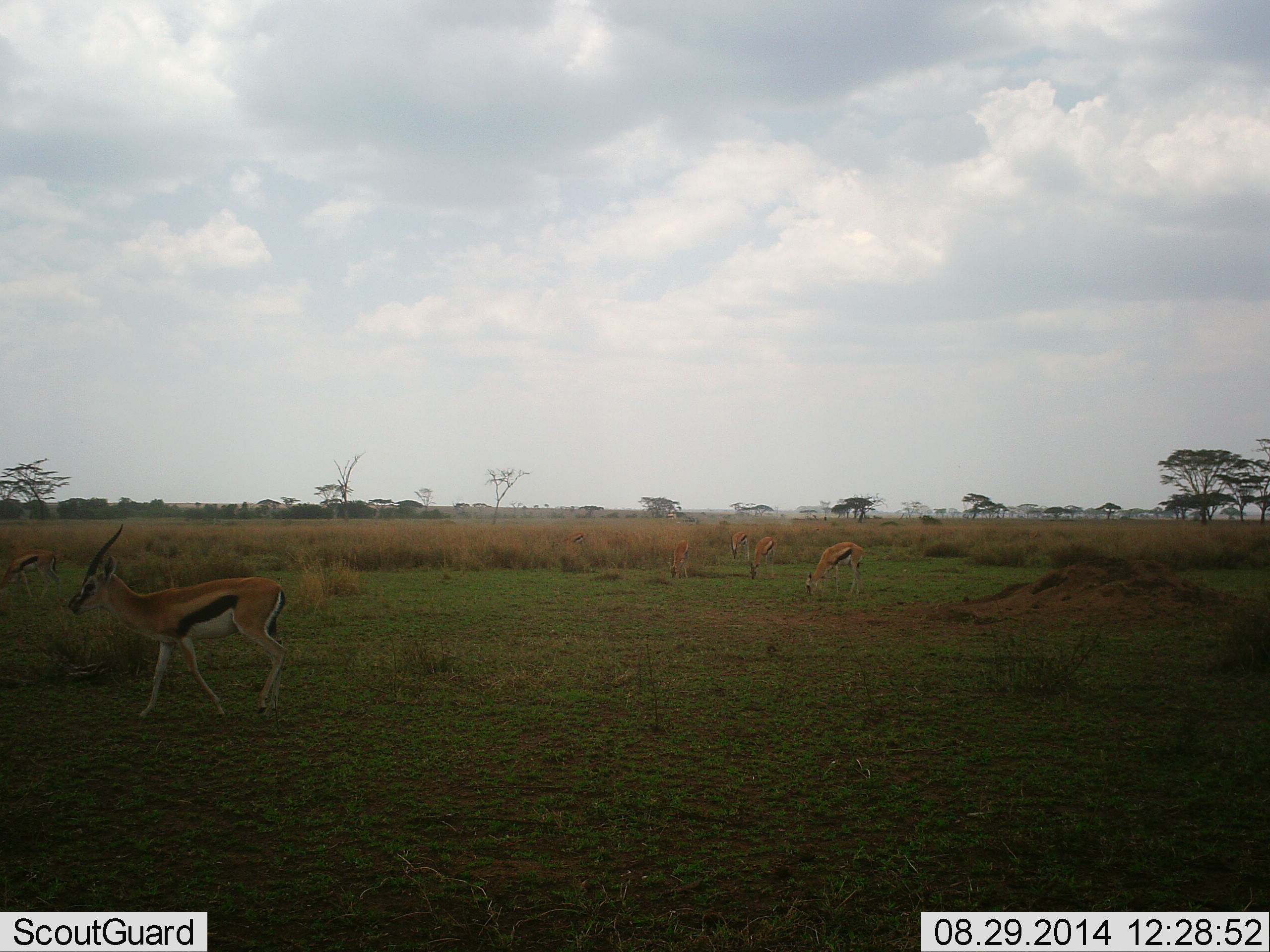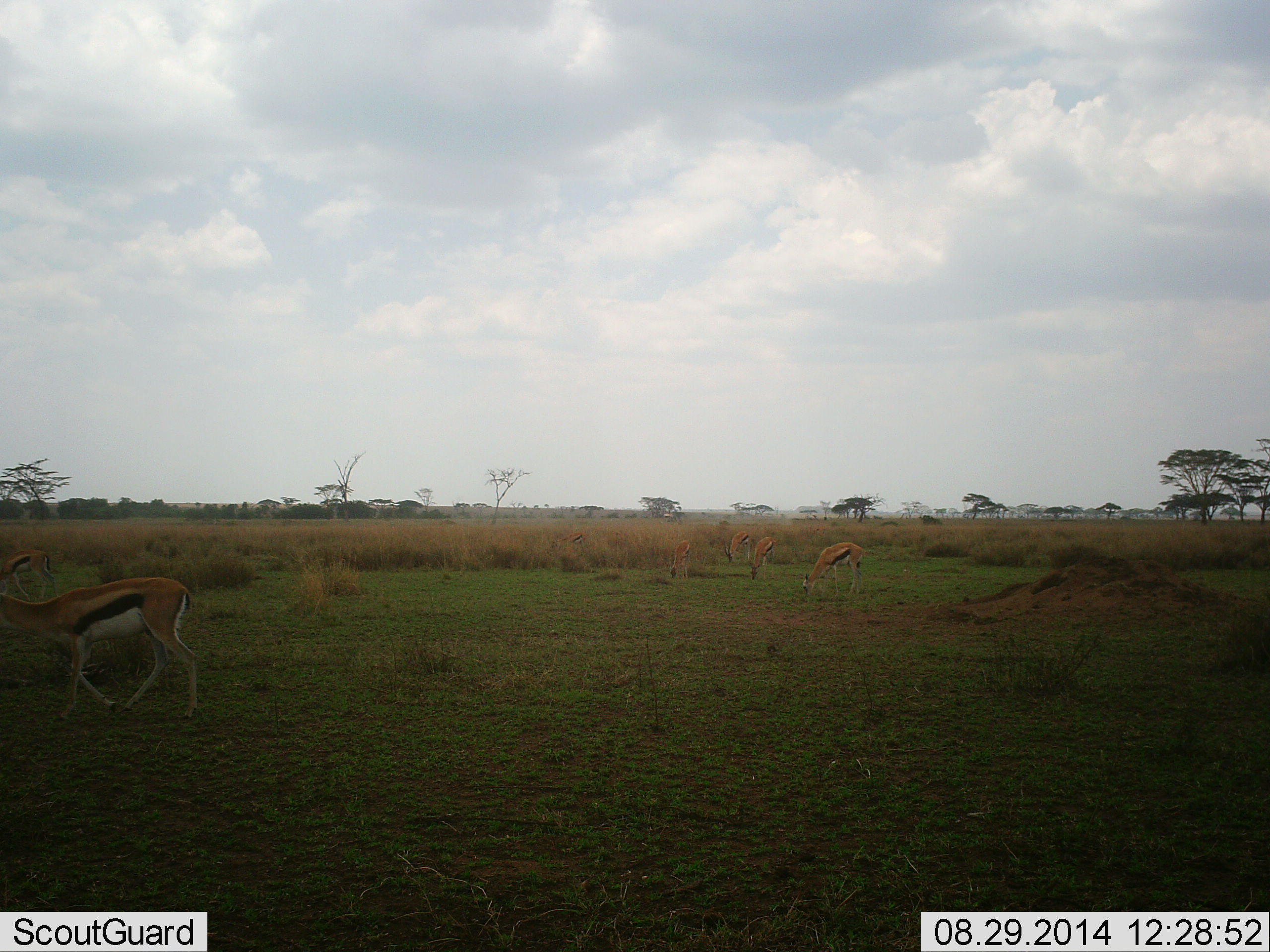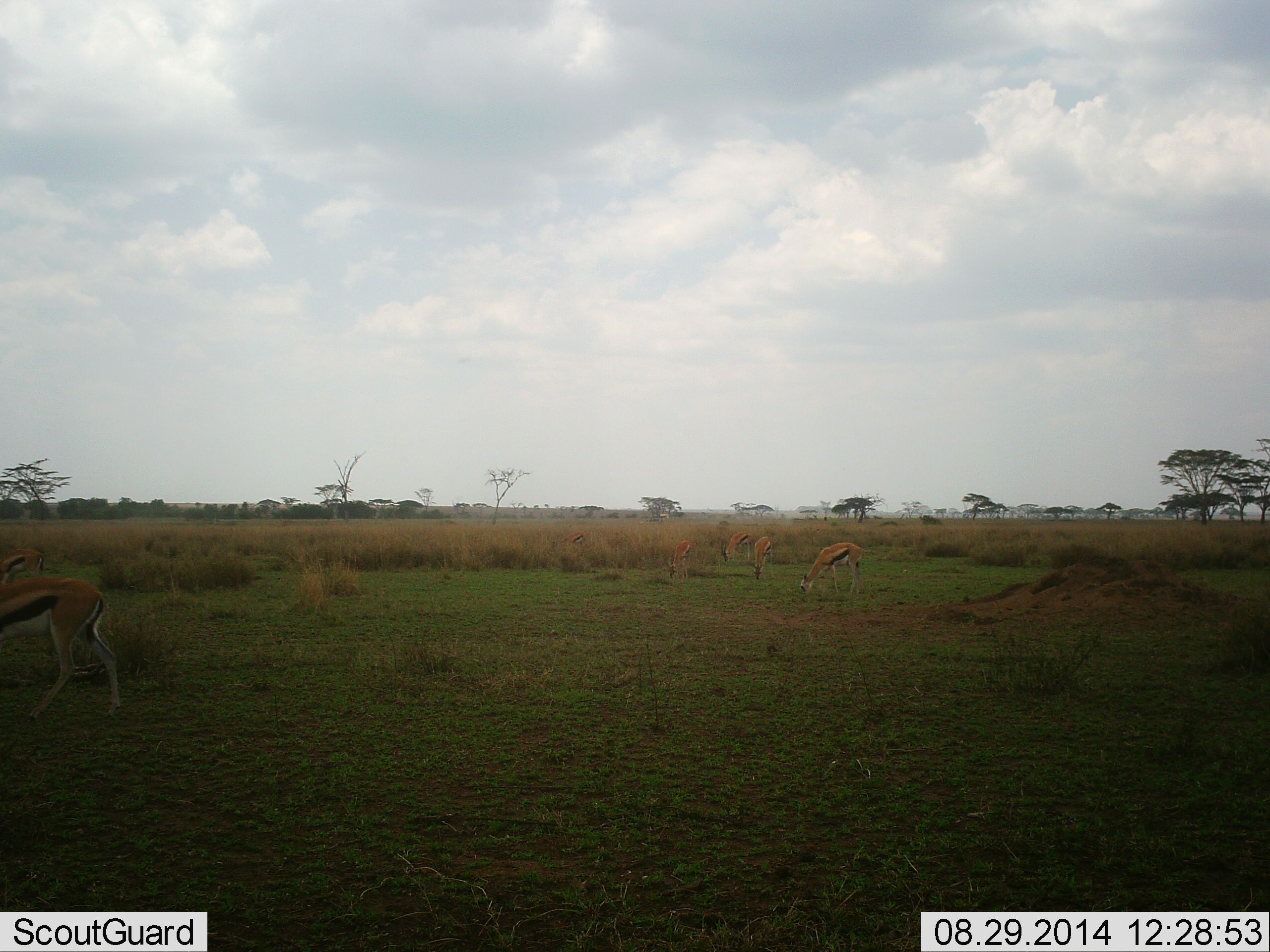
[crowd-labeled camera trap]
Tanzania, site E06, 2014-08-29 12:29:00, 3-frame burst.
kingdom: Animalia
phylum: Chordata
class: Mammalia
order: Artiodactyla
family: Bovidae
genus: Eudorcas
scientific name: Eudorcas thomsonii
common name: thomson's gazelle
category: gazellethomsons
Gazellethomsons (thomson's gazelle) (Eudorcas thomsonii), count 5. Behavior (volunteer vote fractions): standing 33%, resting 0%, moving 75%, interacting 0%. Young present (vote fraction): 8%. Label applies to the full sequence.